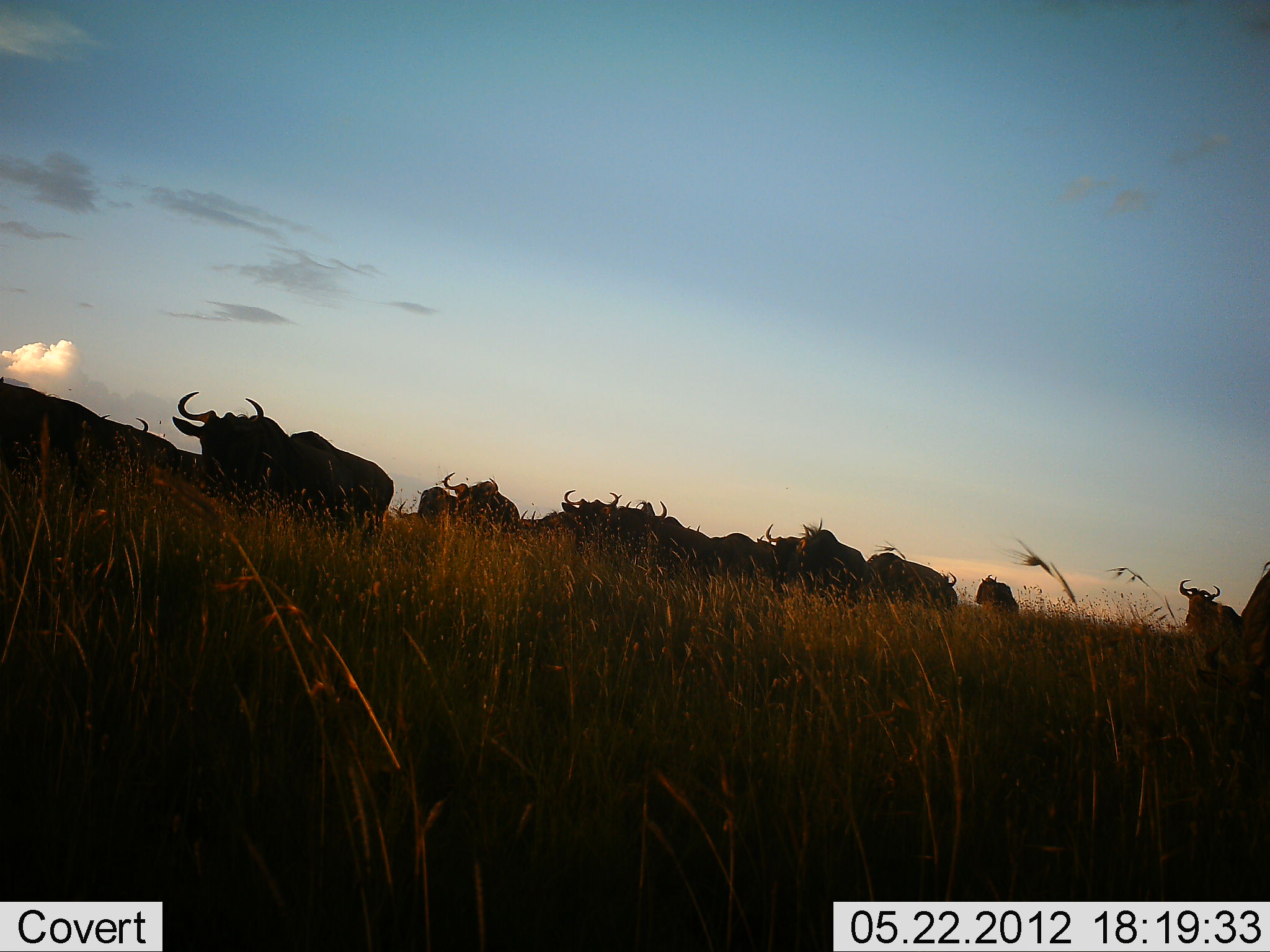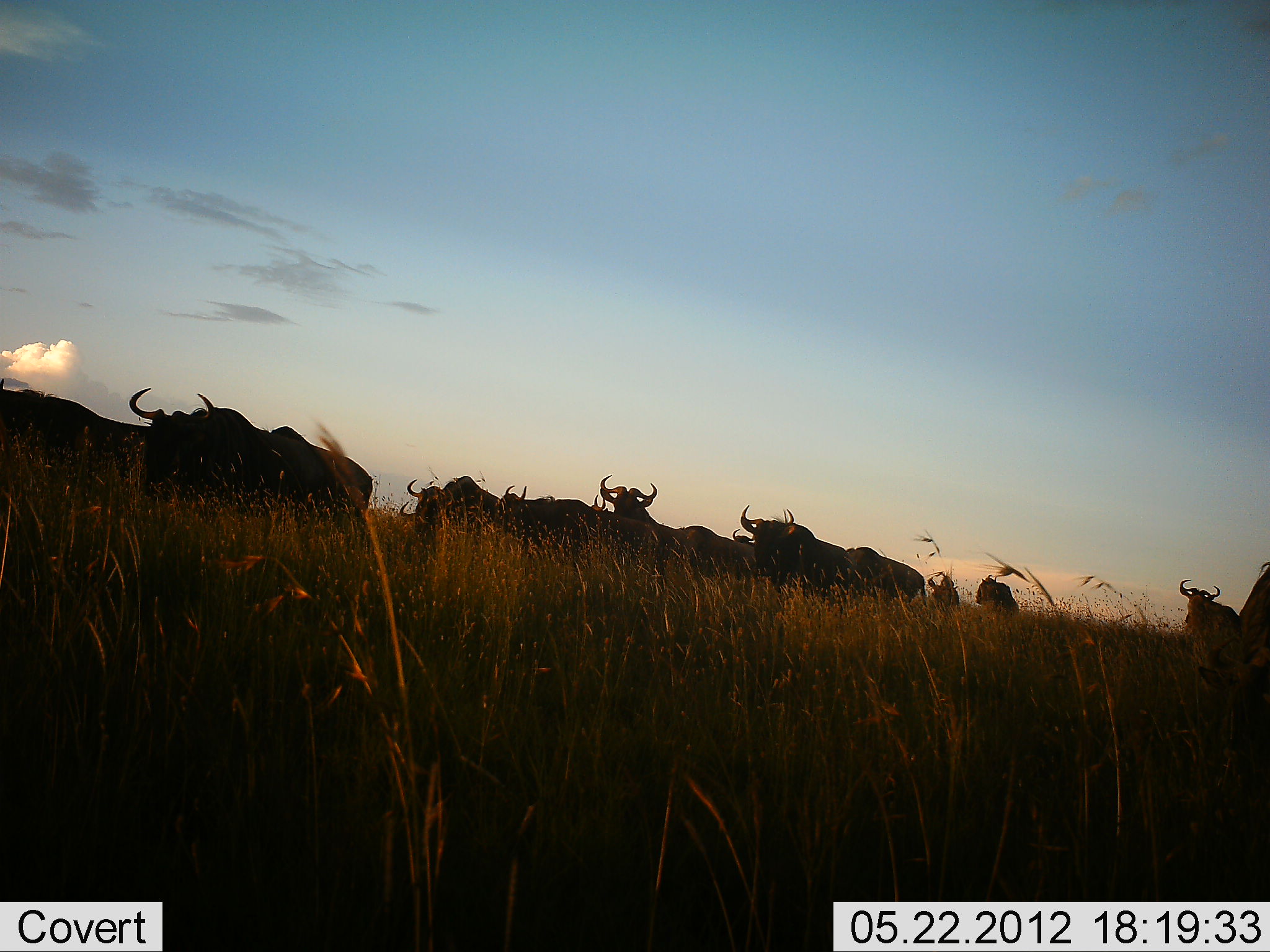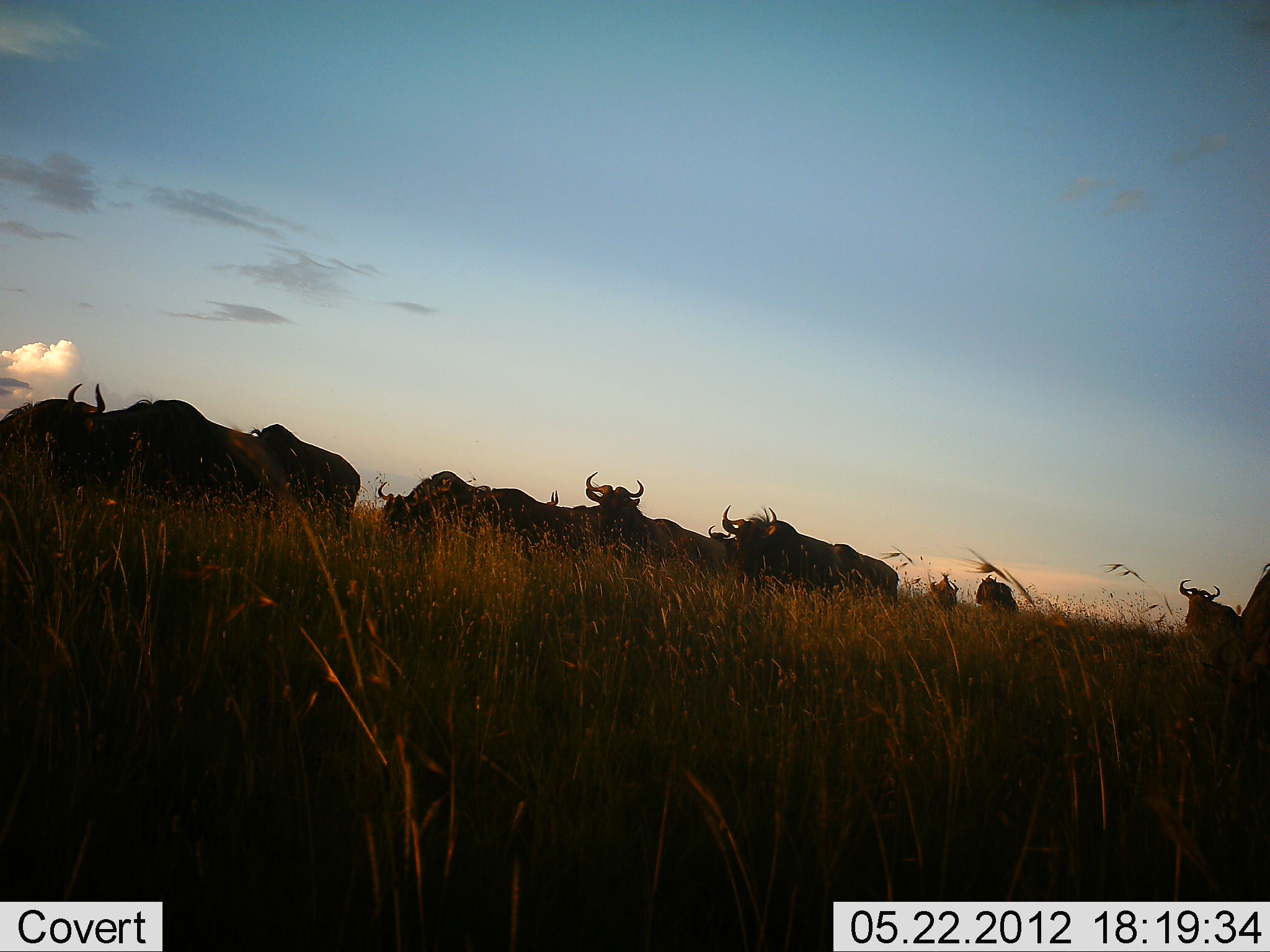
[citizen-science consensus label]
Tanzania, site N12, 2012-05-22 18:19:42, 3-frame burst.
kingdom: Animalia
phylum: Chordata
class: Mammalia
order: Artiodactyla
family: Bovidae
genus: Connochaetes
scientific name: Connochaetes taurinus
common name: blue wildebeest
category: wildebeest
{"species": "wildebeest (blue wildebeest) (Connochaetes taurinus)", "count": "11-50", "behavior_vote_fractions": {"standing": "40%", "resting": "0%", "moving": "100%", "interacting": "10%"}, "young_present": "0%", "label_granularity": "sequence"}